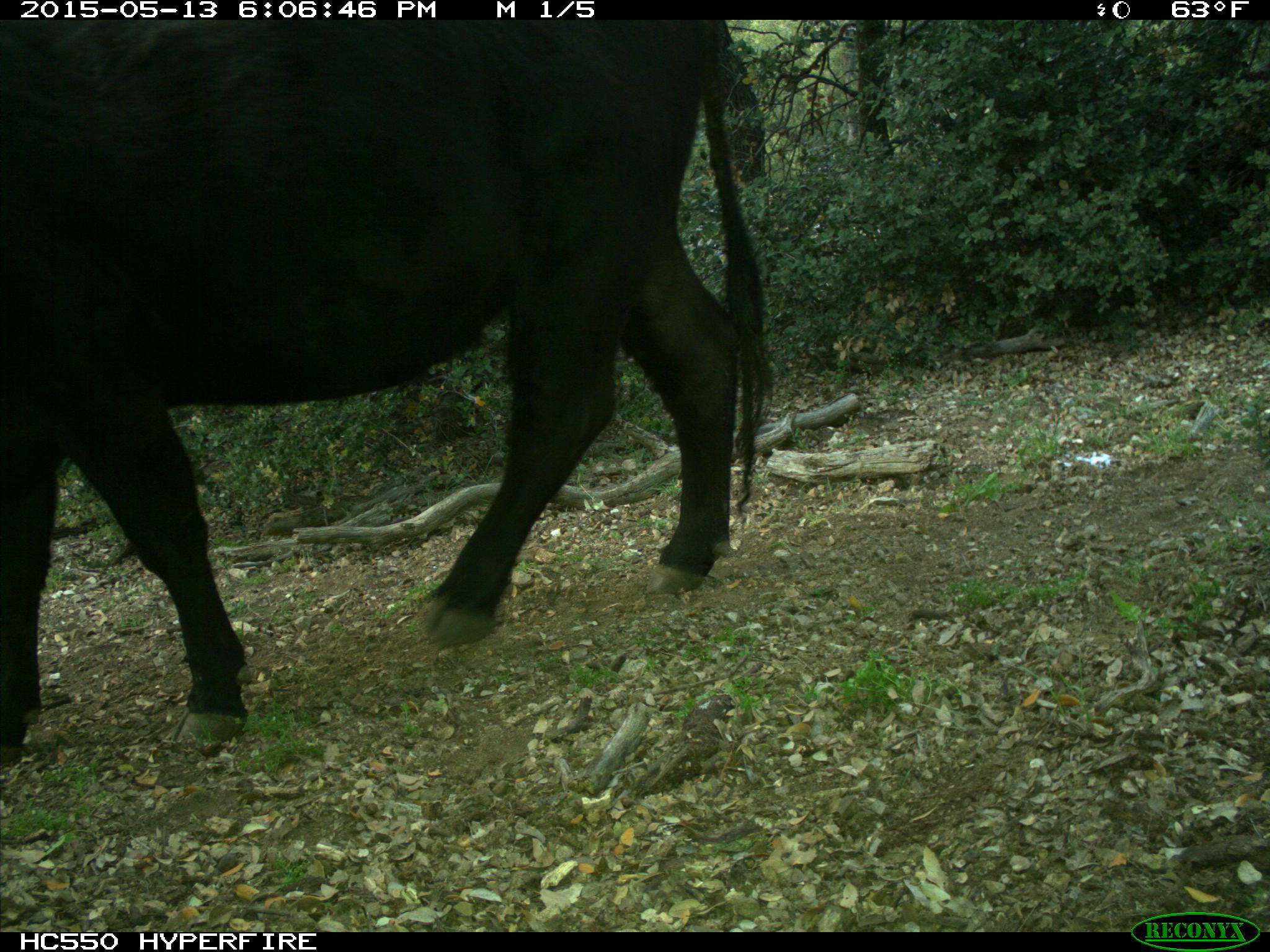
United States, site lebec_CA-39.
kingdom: Animalia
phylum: Chordata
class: Mammalia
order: Artiodactyla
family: Bovidae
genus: Bos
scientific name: Bos taurus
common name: domestic cow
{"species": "Bos taurus (domestic cow)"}